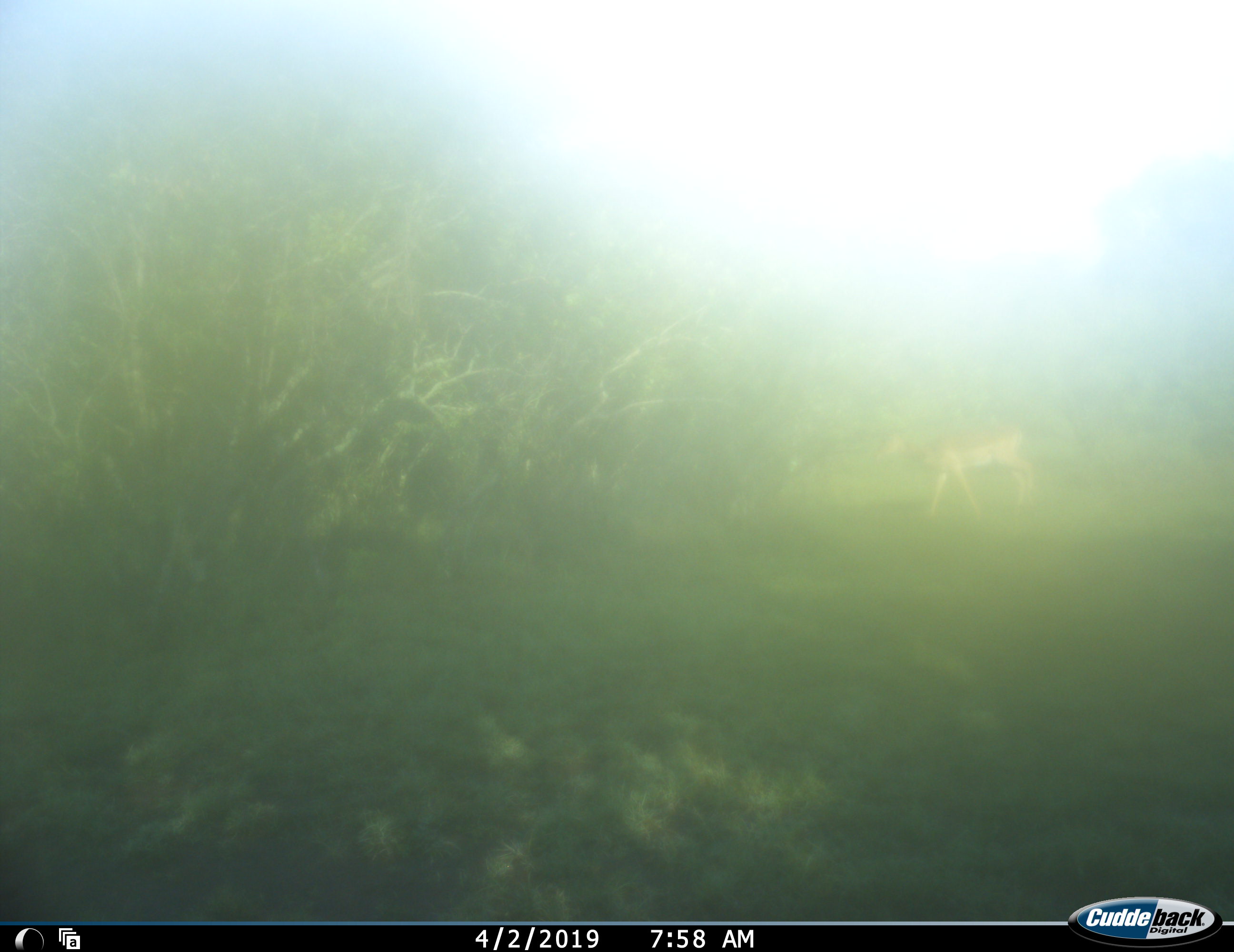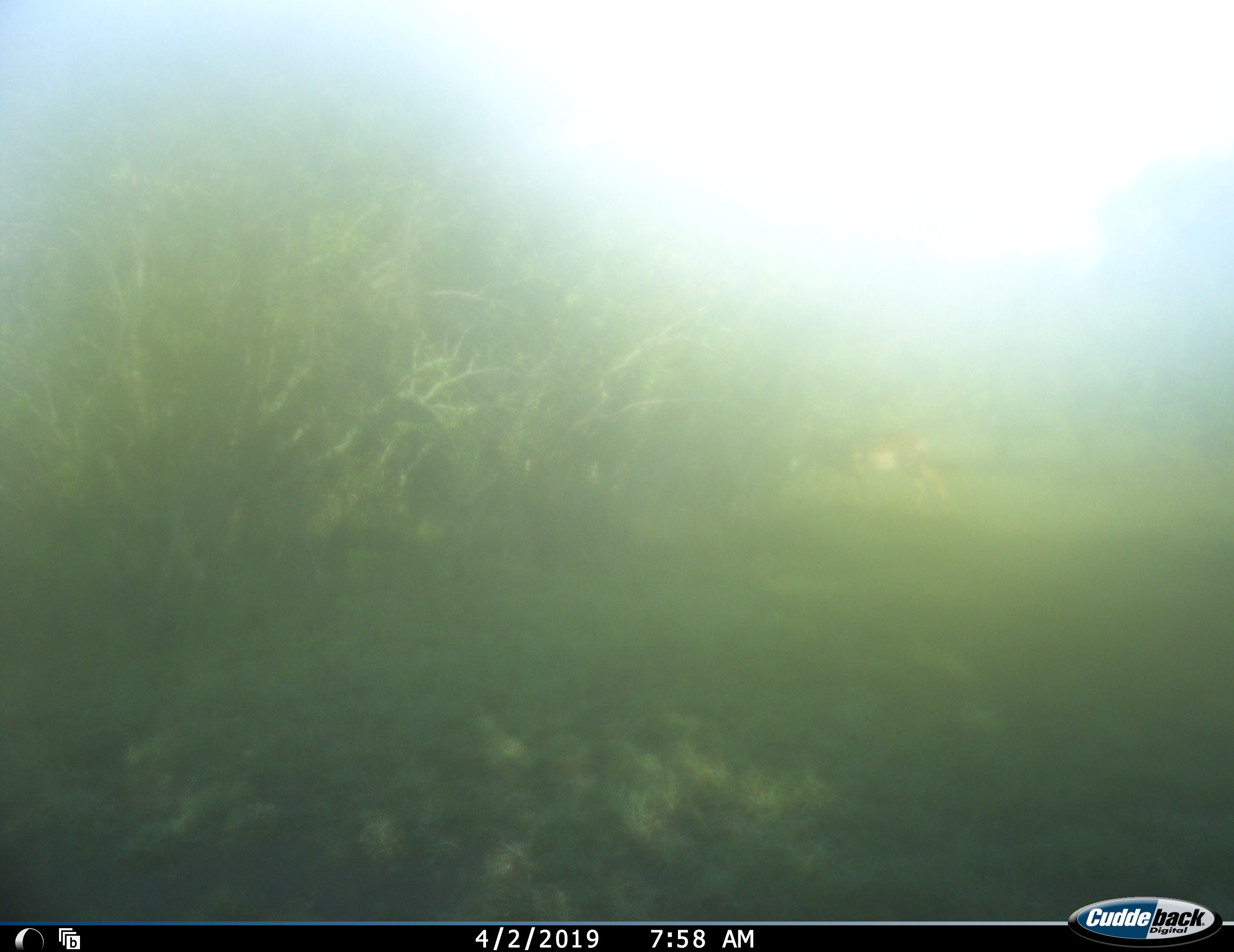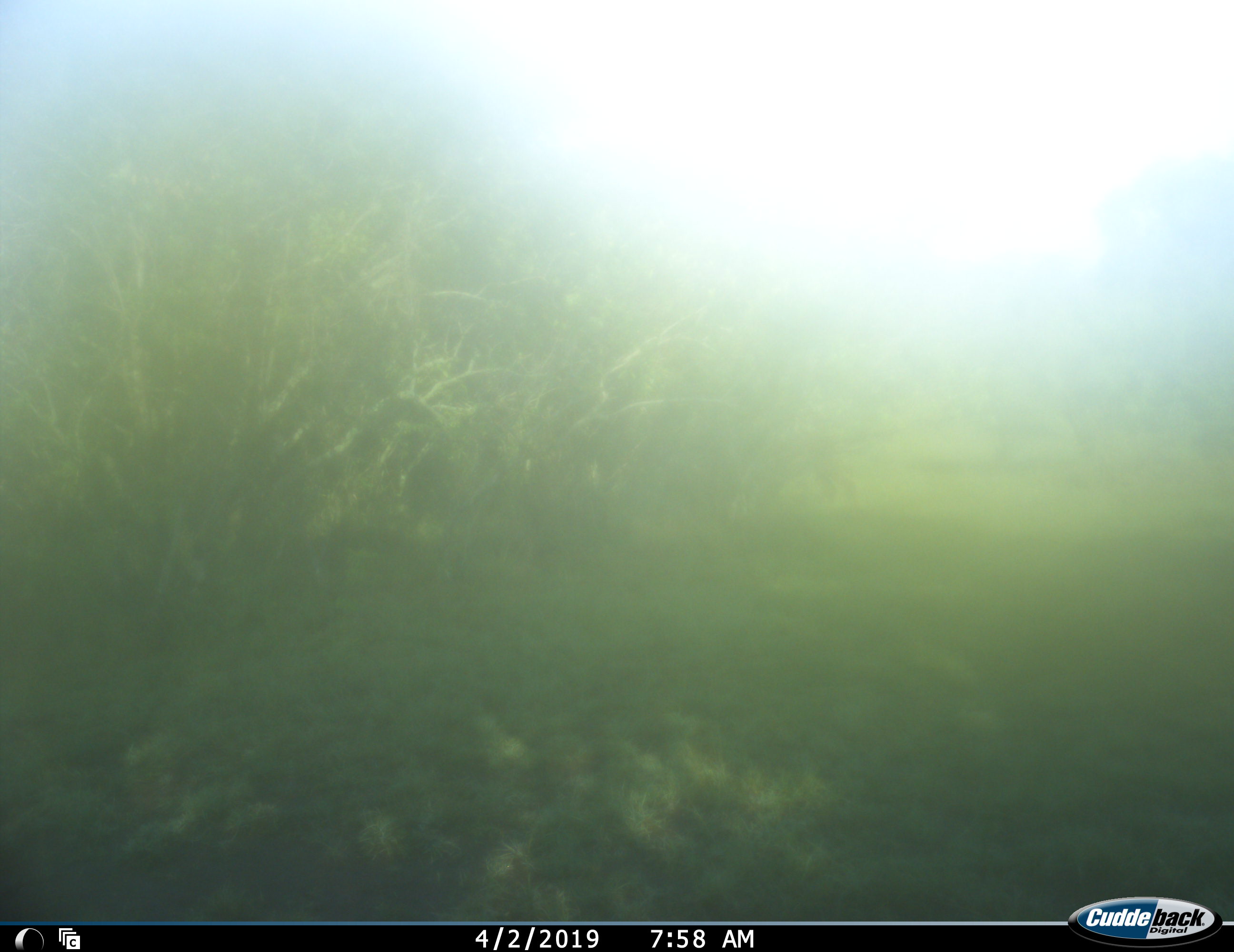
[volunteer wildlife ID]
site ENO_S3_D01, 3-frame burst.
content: unidentified animal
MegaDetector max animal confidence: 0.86